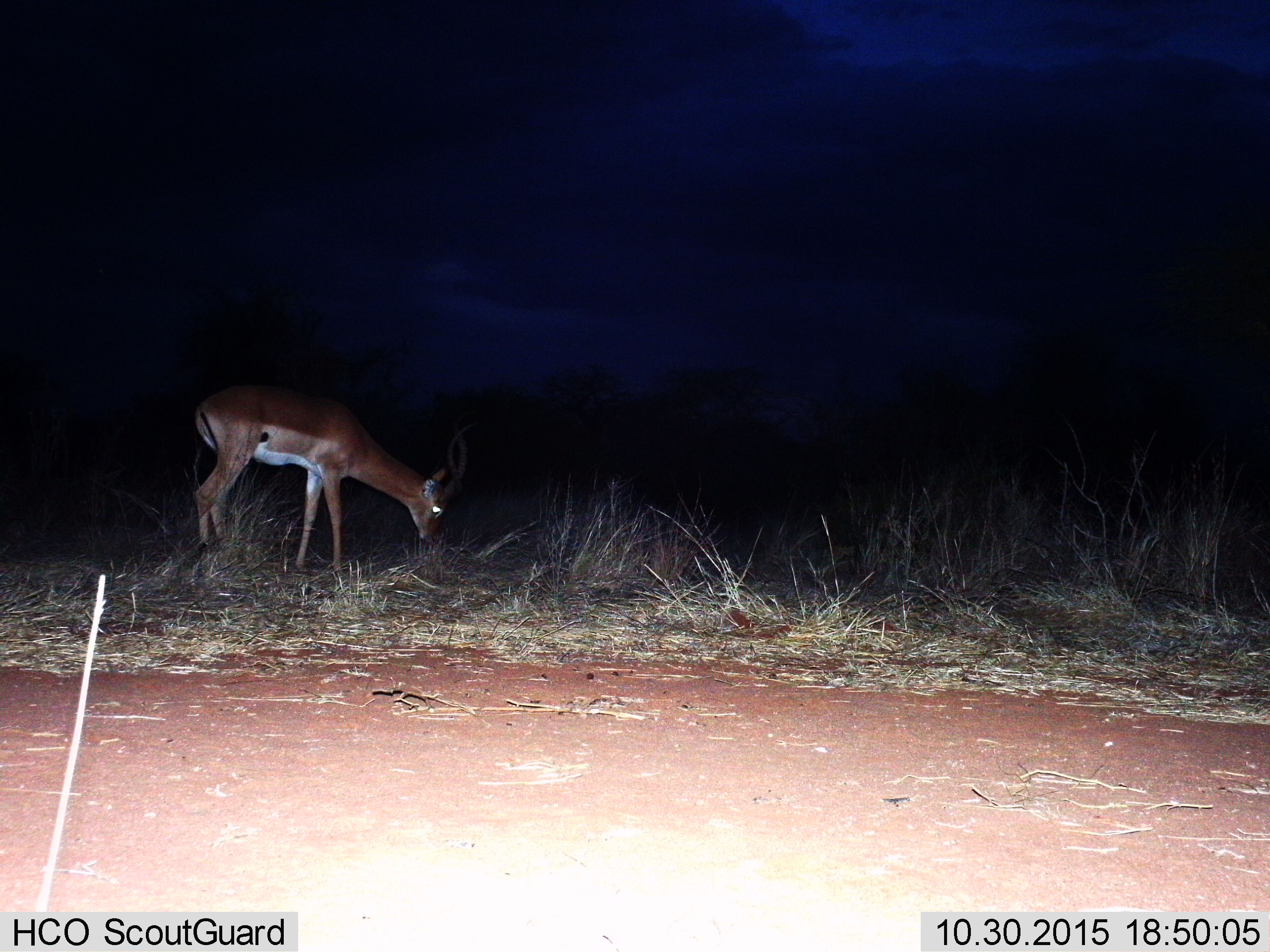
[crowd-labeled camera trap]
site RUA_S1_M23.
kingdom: Animalia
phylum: Chordata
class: Mammalia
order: Artiodactyla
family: Bovidae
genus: Aepyceros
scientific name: Aepyceros melampus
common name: impala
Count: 1.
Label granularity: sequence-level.